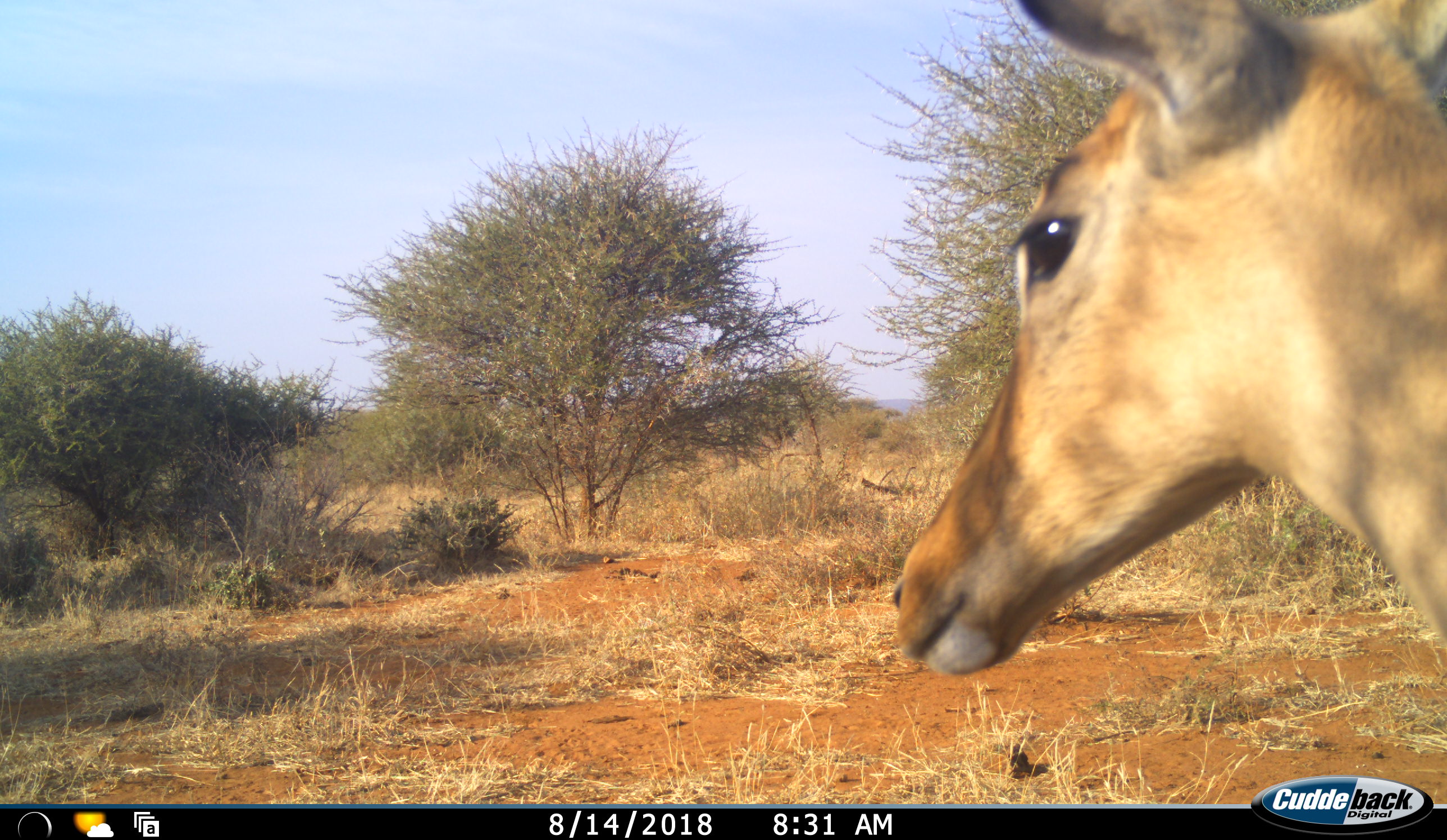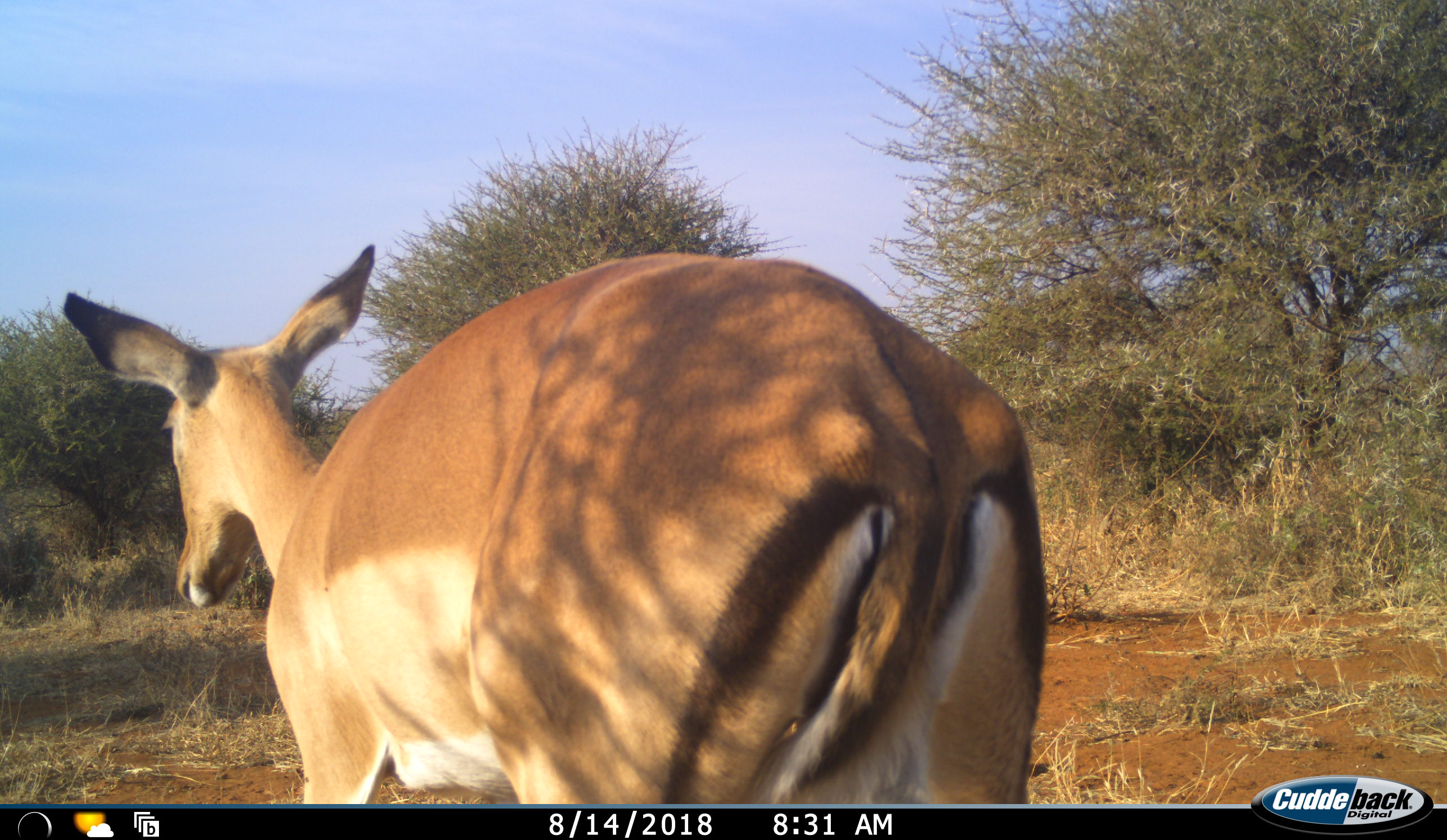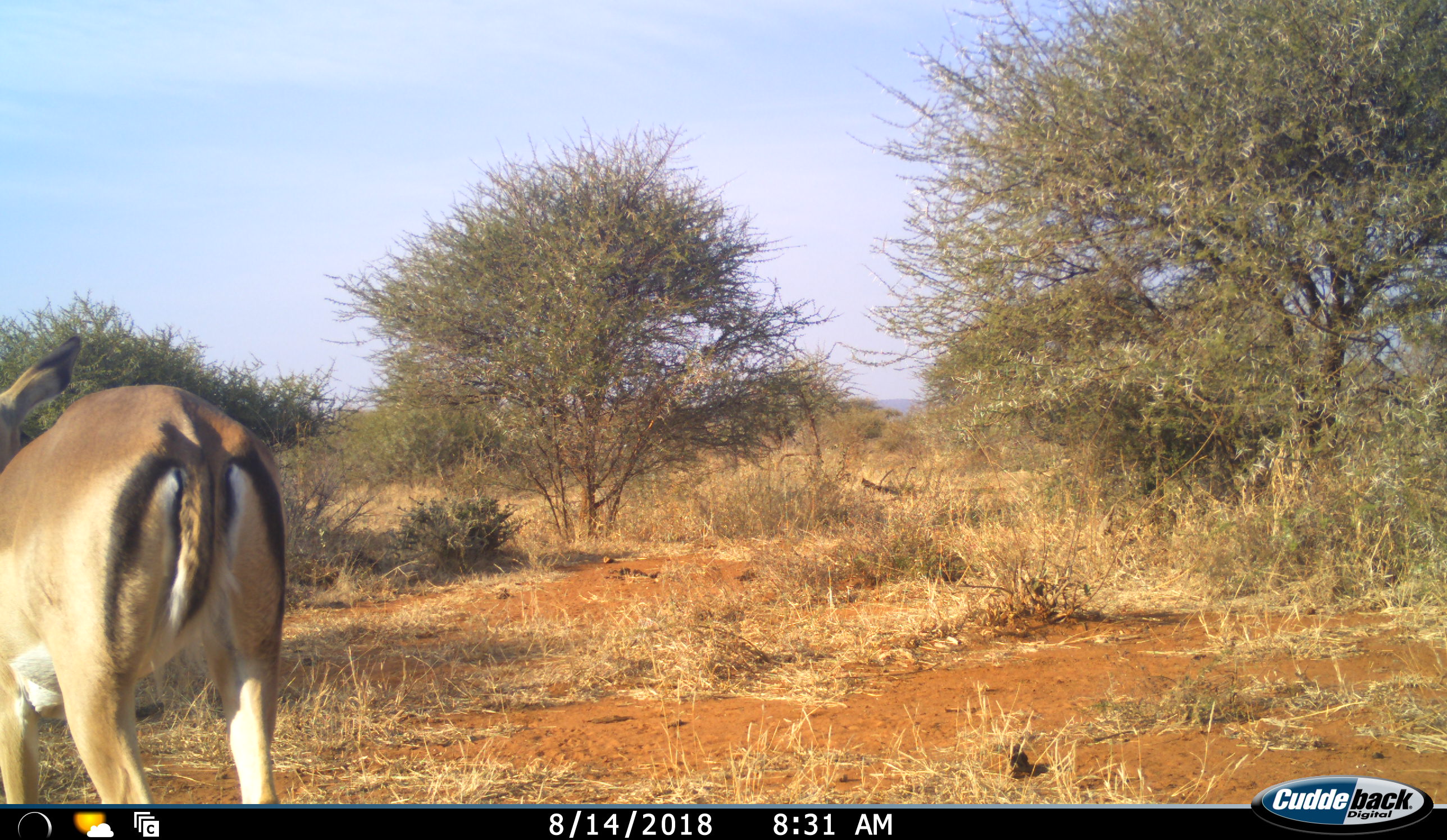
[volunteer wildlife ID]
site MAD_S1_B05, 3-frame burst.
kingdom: Animalia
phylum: Chordata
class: Mammalia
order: Artiodactyla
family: Bovidae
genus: Aepyceros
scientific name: Aepyceros melampus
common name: impala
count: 1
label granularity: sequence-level